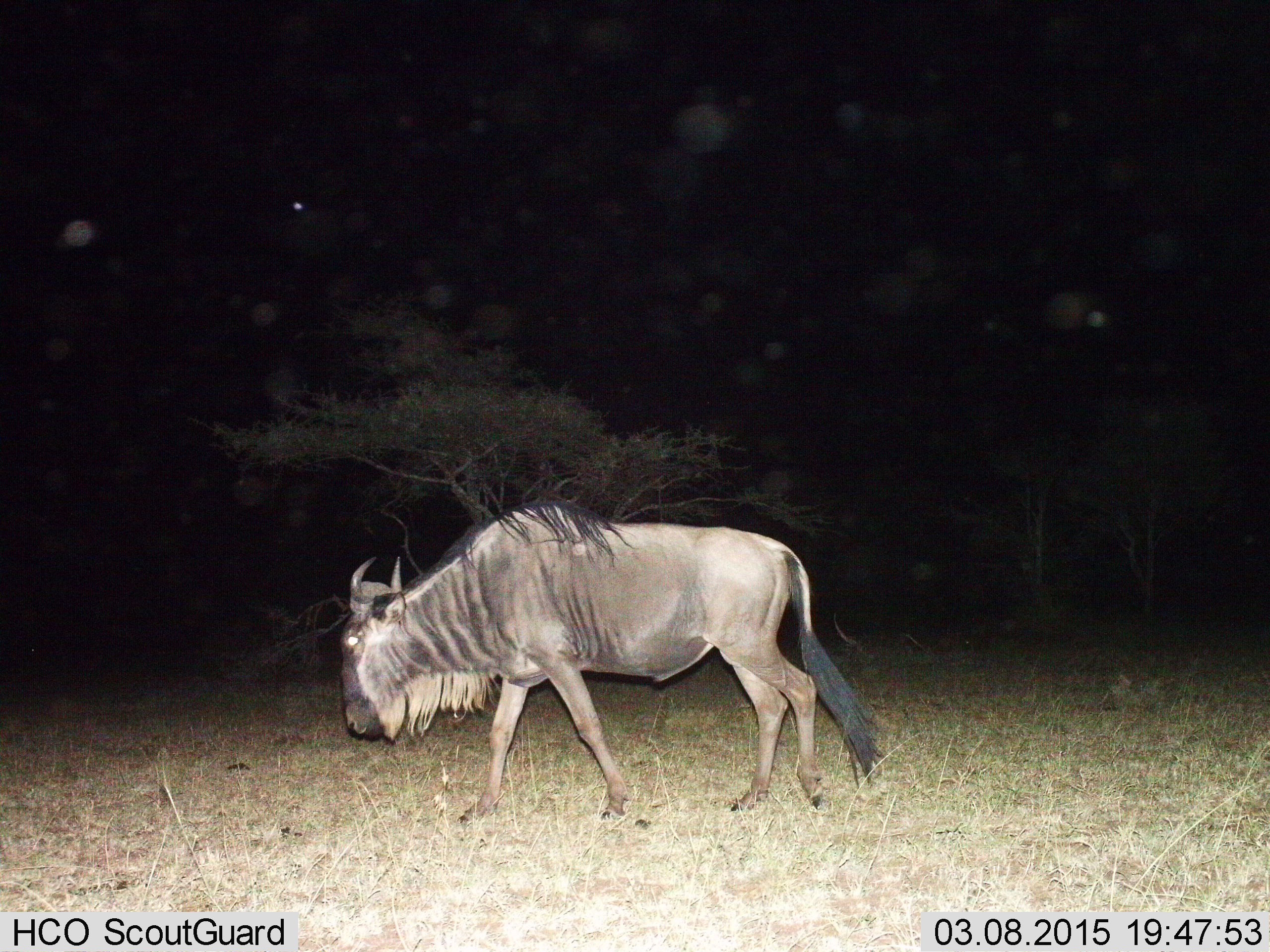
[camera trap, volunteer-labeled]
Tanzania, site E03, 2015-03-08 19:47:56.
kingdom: Animalia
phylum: Chordata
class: Mammalia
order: Artiodactyla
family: Bovidae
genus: Connochaetes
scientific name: Connochaetes taurinus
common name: blue wildebeest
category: wildebeest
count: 1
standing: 30%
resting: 0%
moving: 70%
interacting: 0%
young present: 0%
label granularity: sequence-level